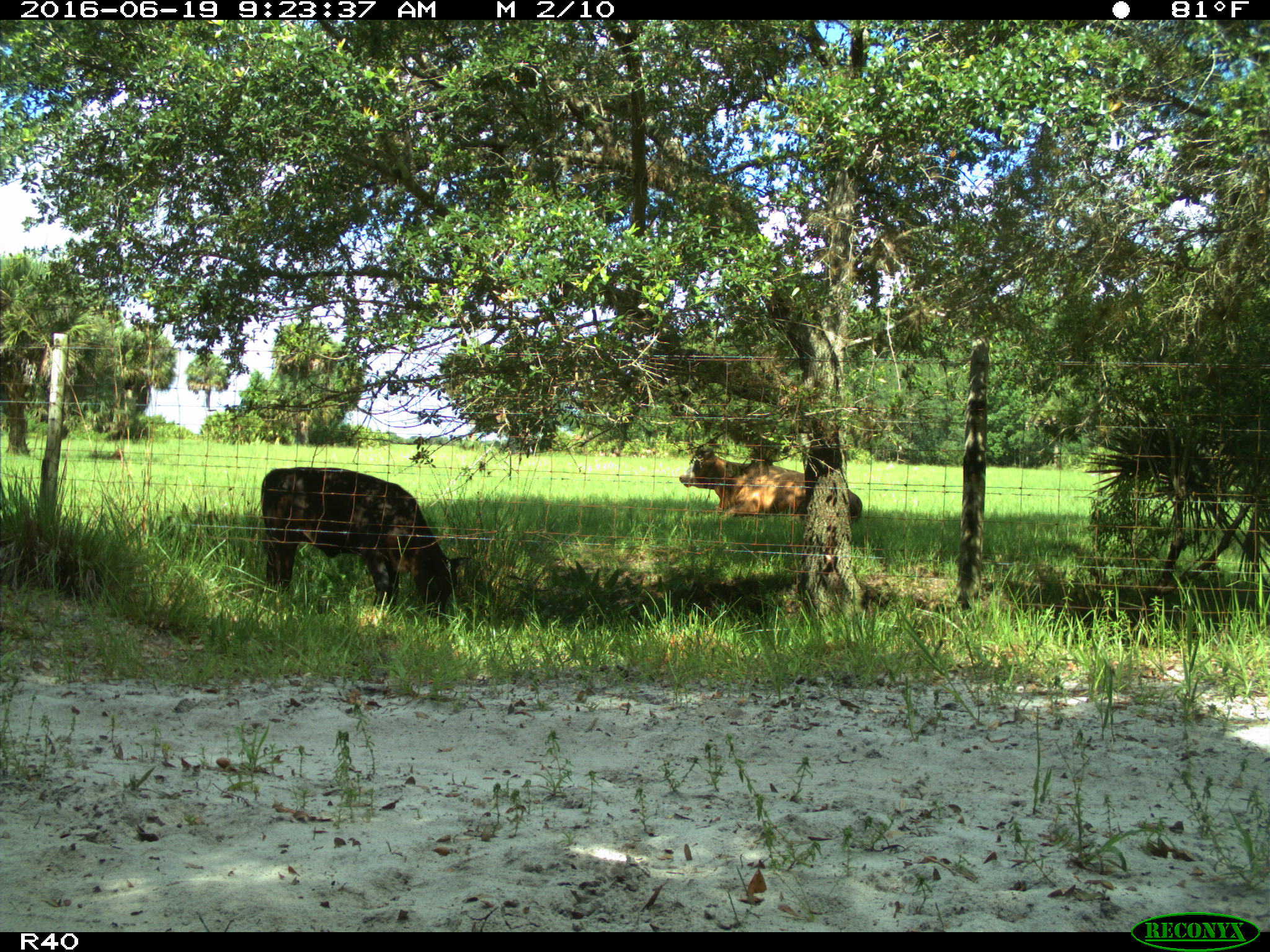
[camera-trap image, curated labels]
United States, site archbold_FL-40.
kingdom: Animalia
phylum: Chordata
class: Mammalia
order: Artiodactyla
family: Bovidae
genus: Bos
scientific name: Bos taurus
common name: domestic cow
Bos taurus (domestic cow).